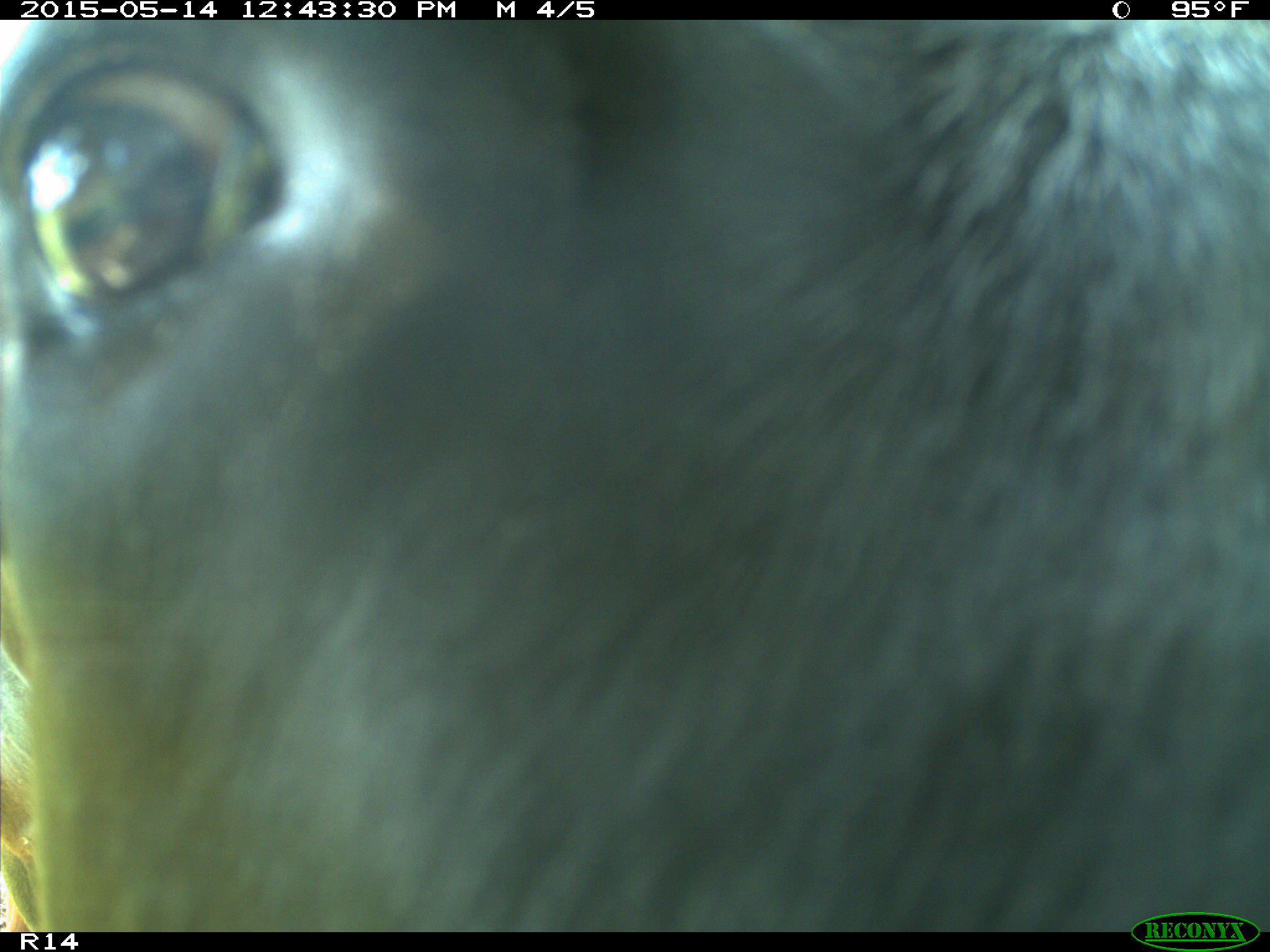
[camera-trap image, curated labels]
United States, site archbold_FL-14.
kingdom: Animalia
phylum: Chordata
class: Mammalia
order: Artiodactyla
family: Bovidae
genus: Bos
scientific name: Bos taurus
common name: domestic cow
Bos taurus (domestic cow).